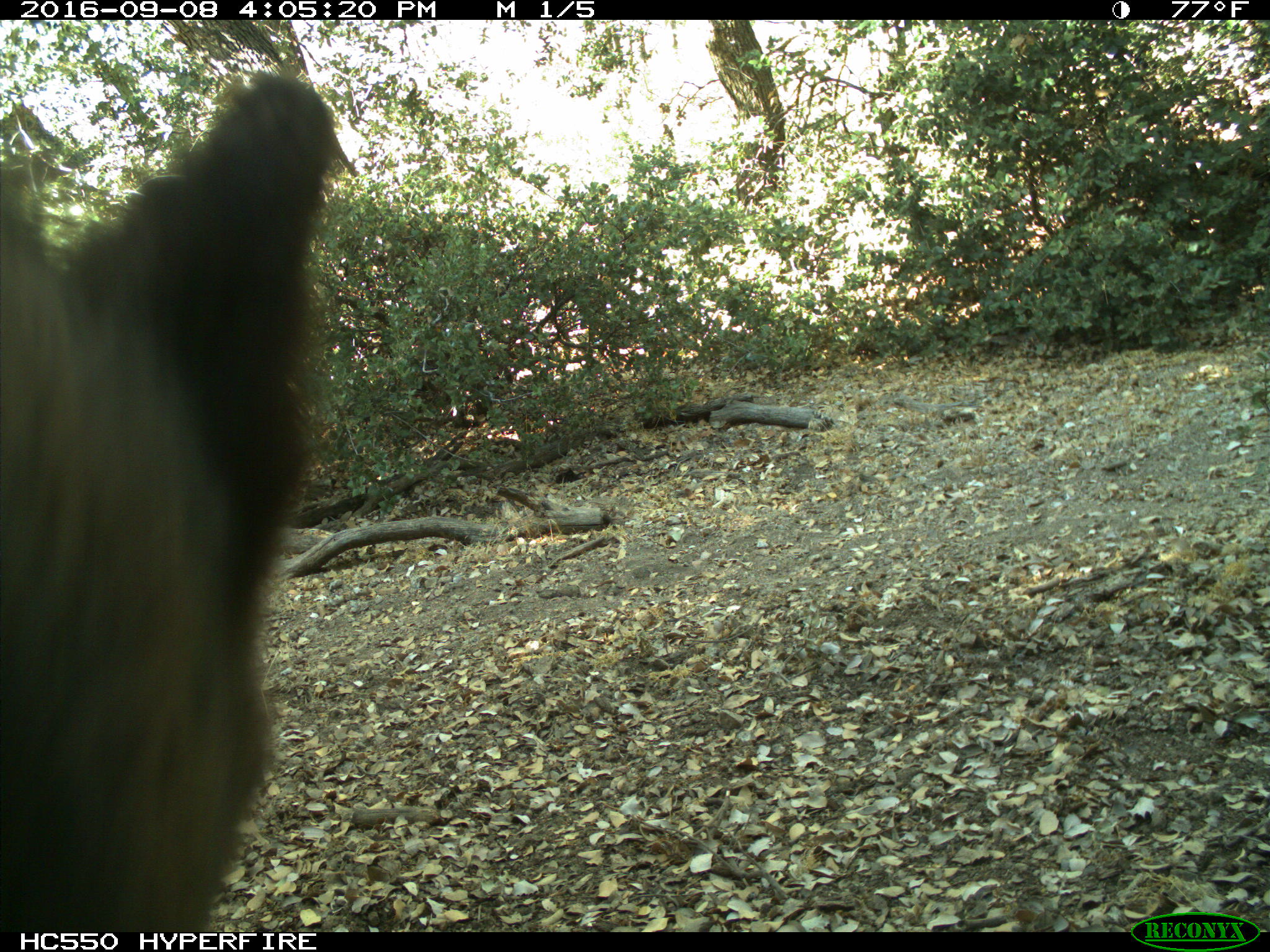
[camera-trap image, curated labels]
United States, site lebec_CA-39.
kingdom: Animalia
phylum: Chordata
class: Mammalia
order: Carnivora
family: Ursidae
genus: Ursus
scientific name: Ursus americanus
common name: american black bear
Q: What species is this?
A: Ursus americanus (american black bear).